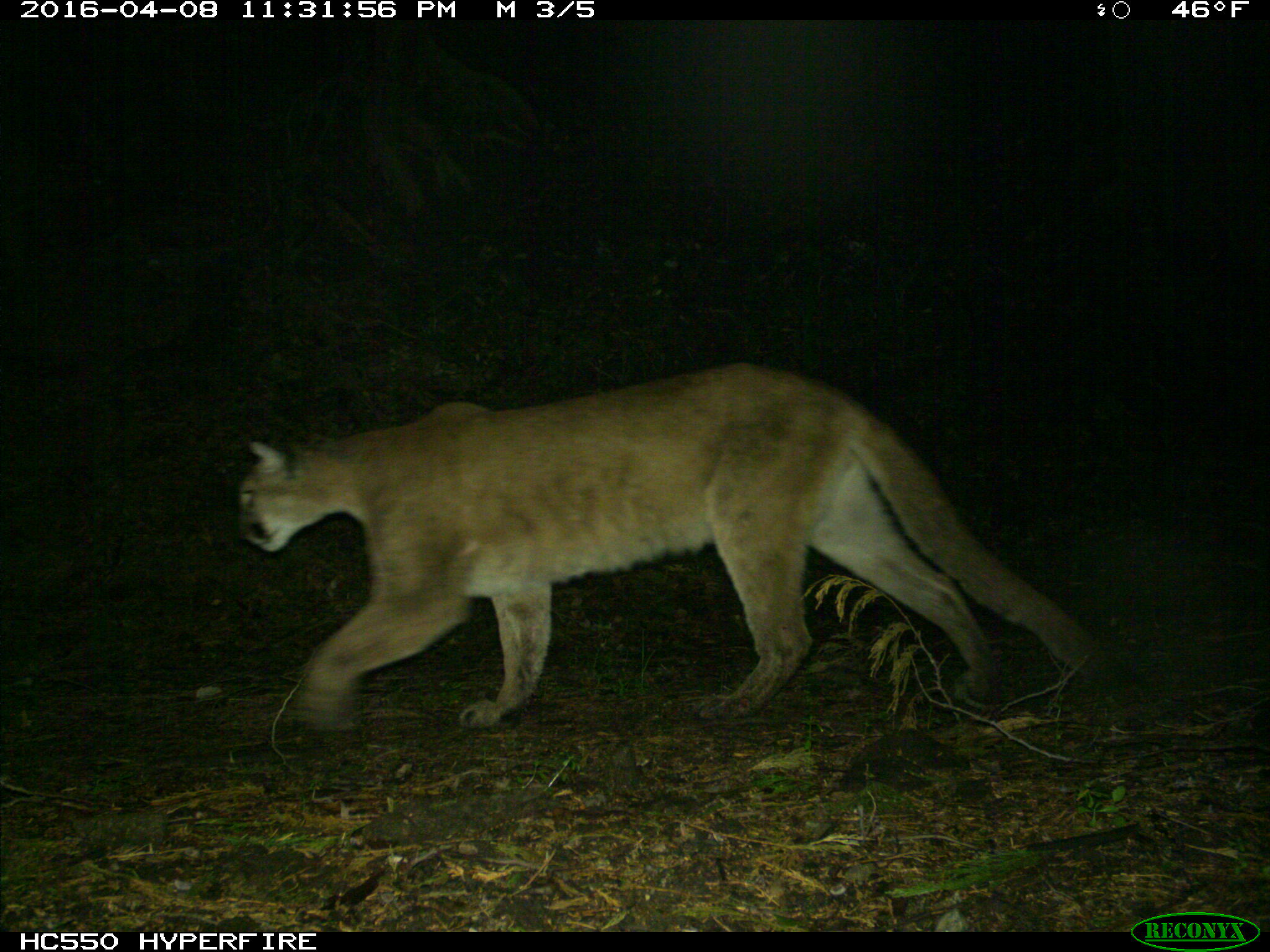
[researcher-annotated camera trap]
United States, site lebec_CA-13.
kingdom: Animalia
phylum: Chordata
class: Mammalia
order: Carnivora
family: Felidae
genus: Puma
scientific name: Puma concolor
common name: mountain lion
Puma concolor (mountain lion).